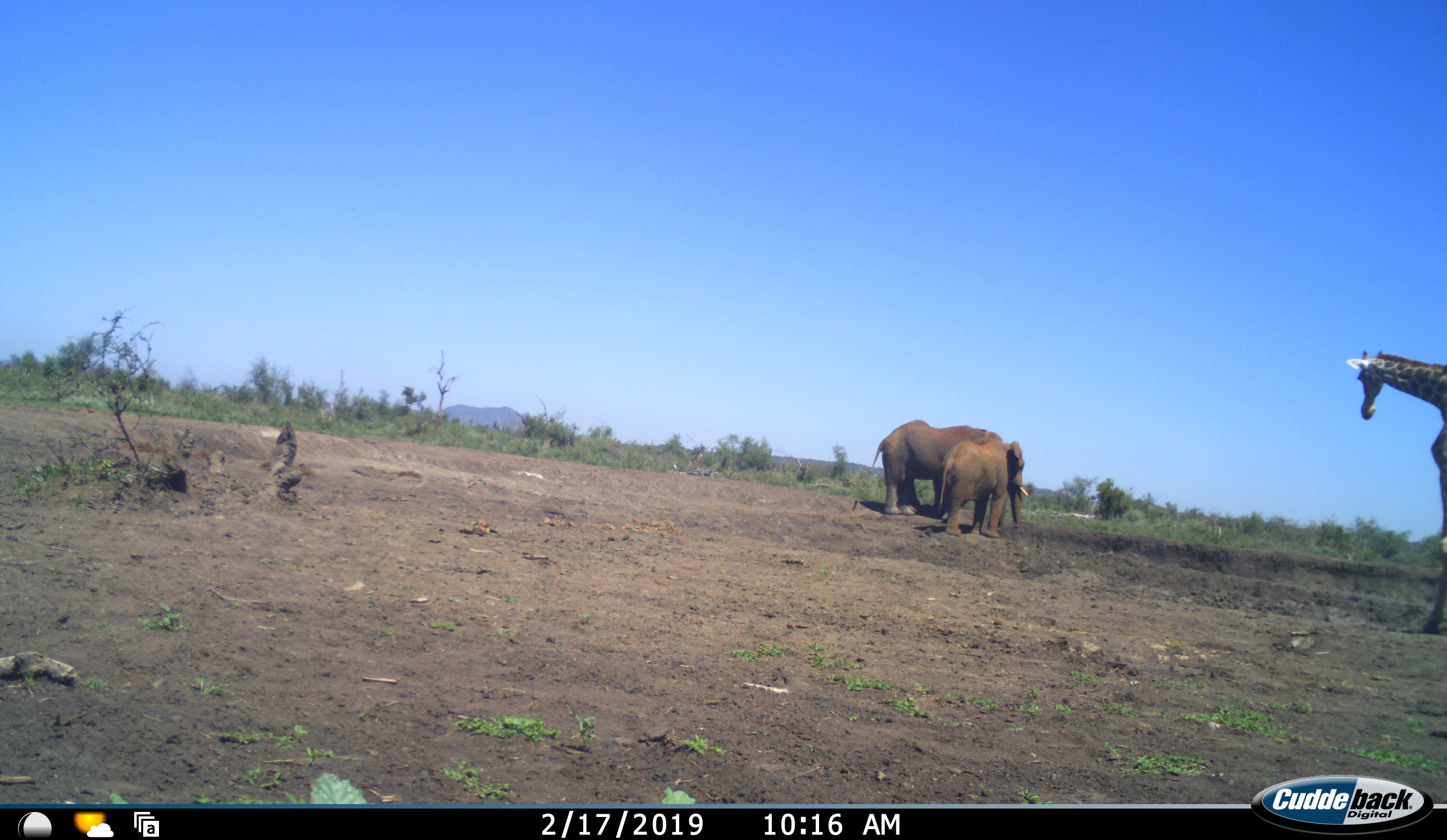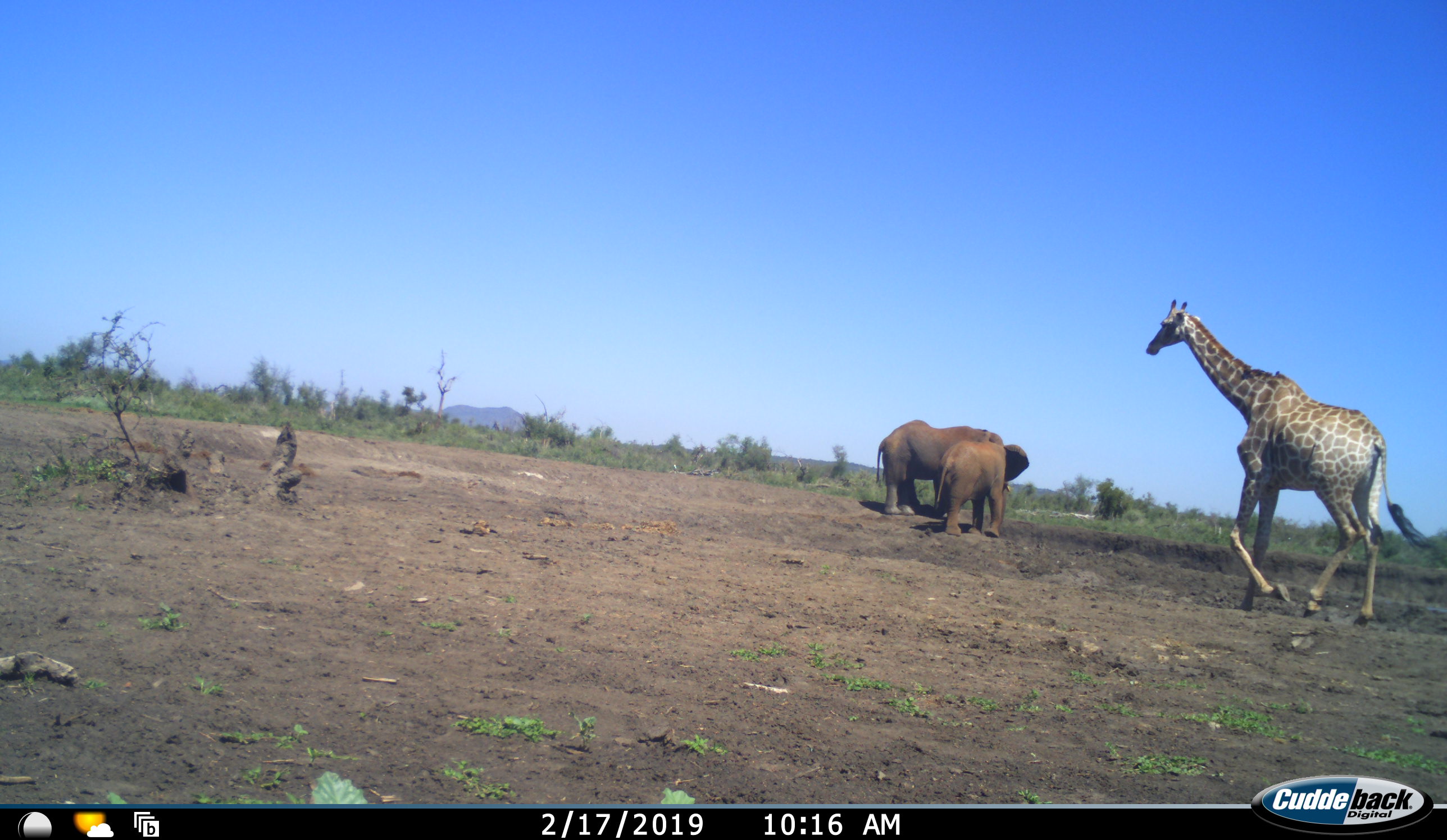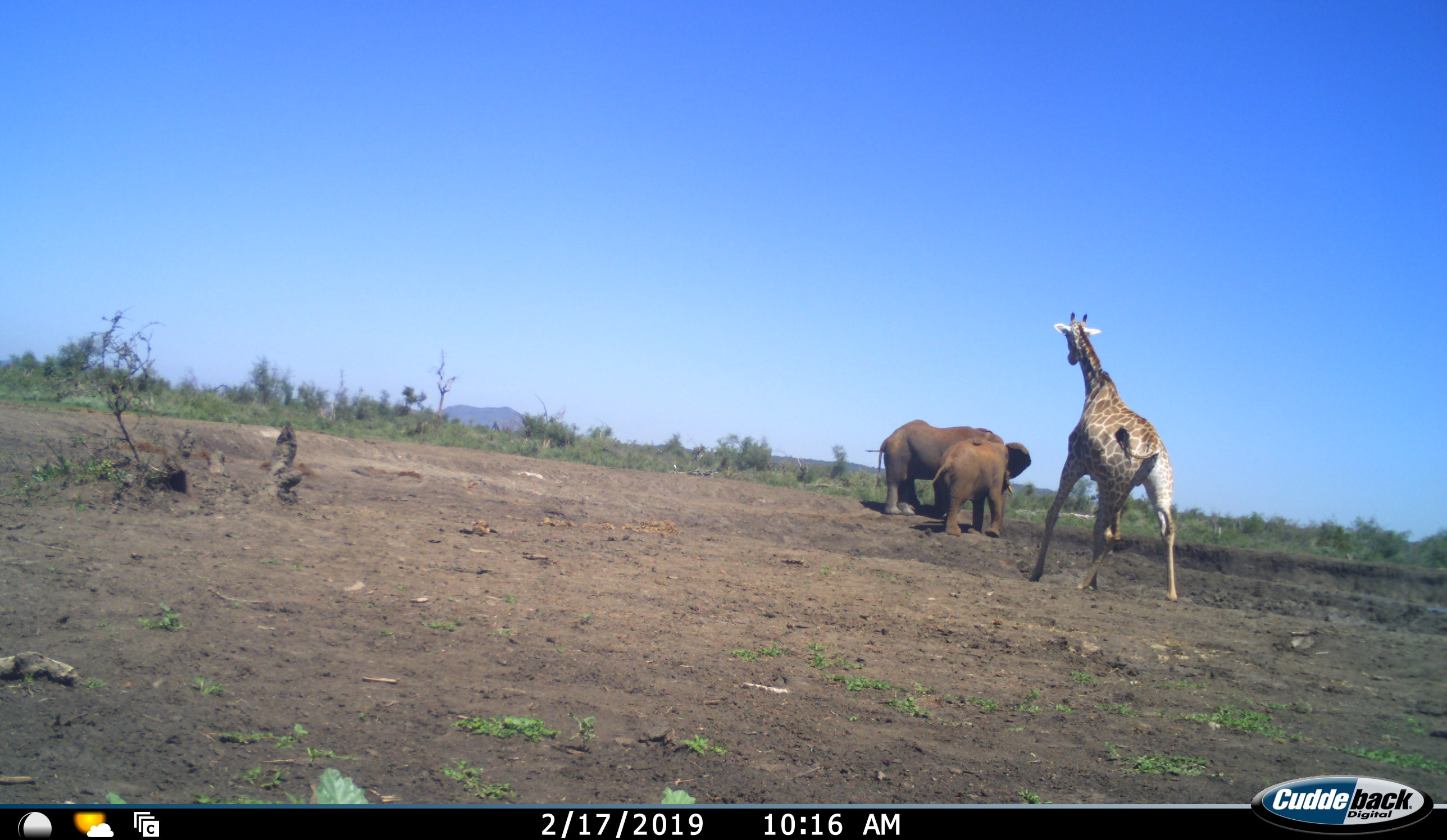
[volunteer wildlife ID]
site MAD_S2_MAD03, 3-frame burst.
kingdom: Animalia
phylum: Chordata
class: Mammalia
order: Proboscidea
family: Elephantidae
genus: Loxodonta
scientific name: Loxodonta africana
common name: african bush elephant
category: elephant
Elephant (african bush elephant) (Loxodonta africana), count 2. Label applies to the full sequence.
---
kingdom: Animalia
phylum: Chordata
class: Mammalia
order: Artiodactyla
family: Giraffidae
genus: Giraffa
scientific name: Giraffa camelopardalis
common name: giraffe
Giraffe (Giraffa camelopardalis), count 1. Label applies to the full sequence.